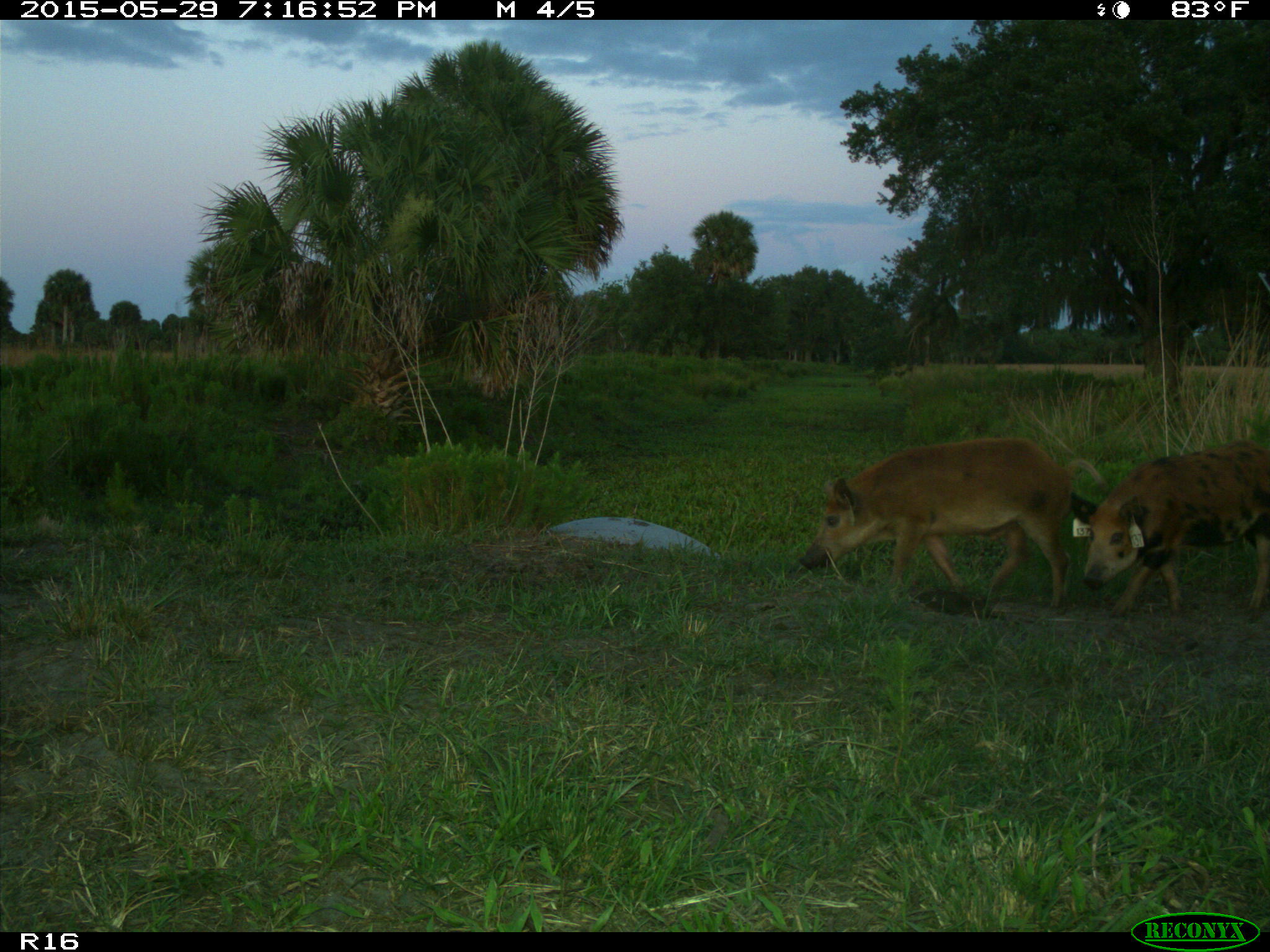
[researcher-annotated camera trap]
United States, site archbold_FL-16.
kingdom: Animalia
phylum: Chordata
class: Mammalia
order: Artiodactyla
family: Suidae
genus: Sus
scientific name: Sus scrofa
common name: wild boar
Sus scrofa (wild boar).